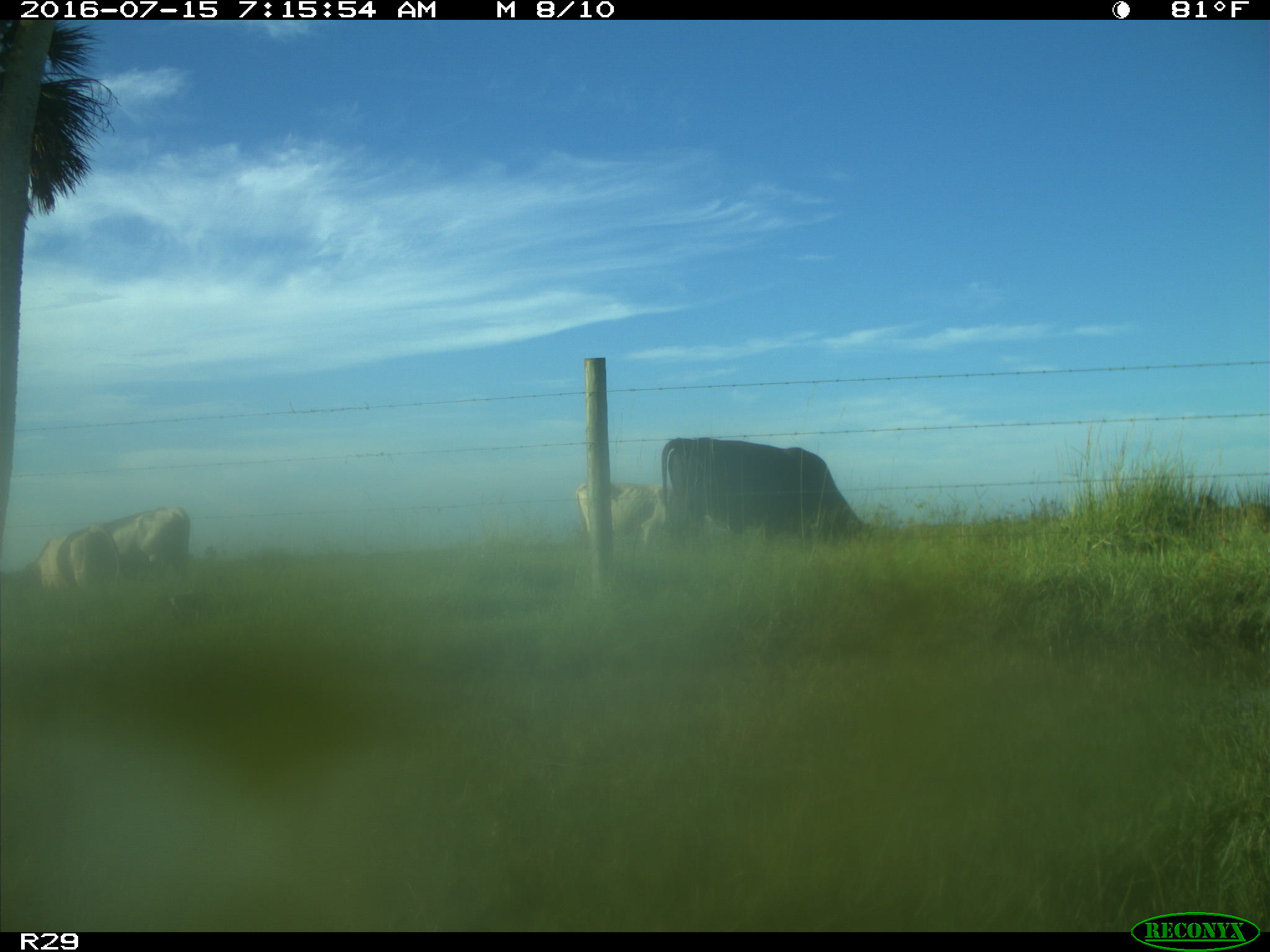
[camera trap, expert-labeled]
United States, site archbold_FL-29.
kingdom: Animalia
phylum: Chordata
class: Mammalia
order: Artiodactyla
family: Bovidae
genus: Bos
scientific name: Bos taurus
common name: domestic cow